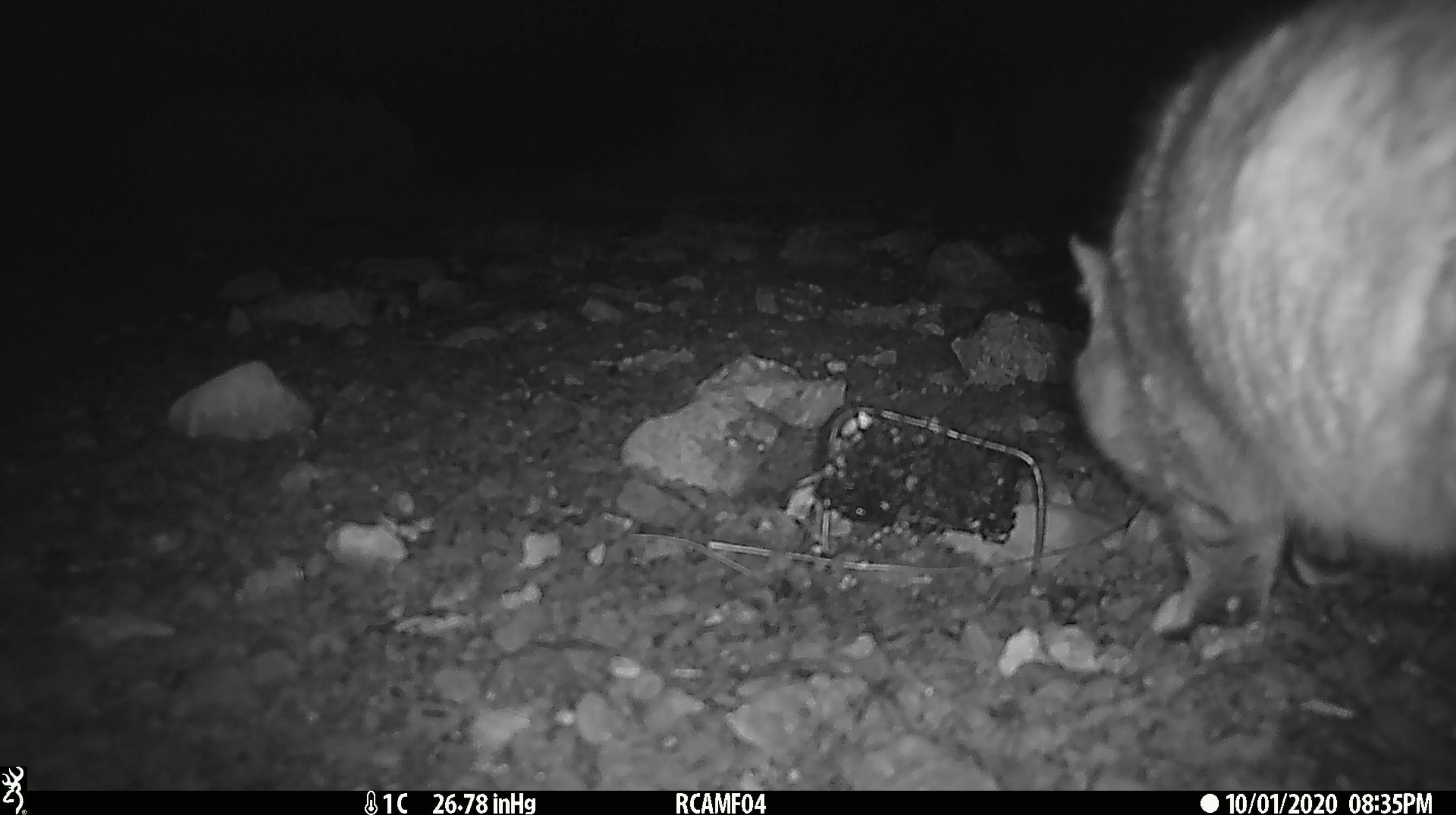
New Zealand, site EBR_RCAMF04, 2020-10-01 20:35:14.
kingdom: Animalia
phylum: Chordata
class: Mammalia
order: Carnivora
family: Felidae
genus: Felis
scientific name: Felis catus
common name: domestic cat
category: cat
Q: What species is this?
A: Cat (domestic cat) (Felis catus).